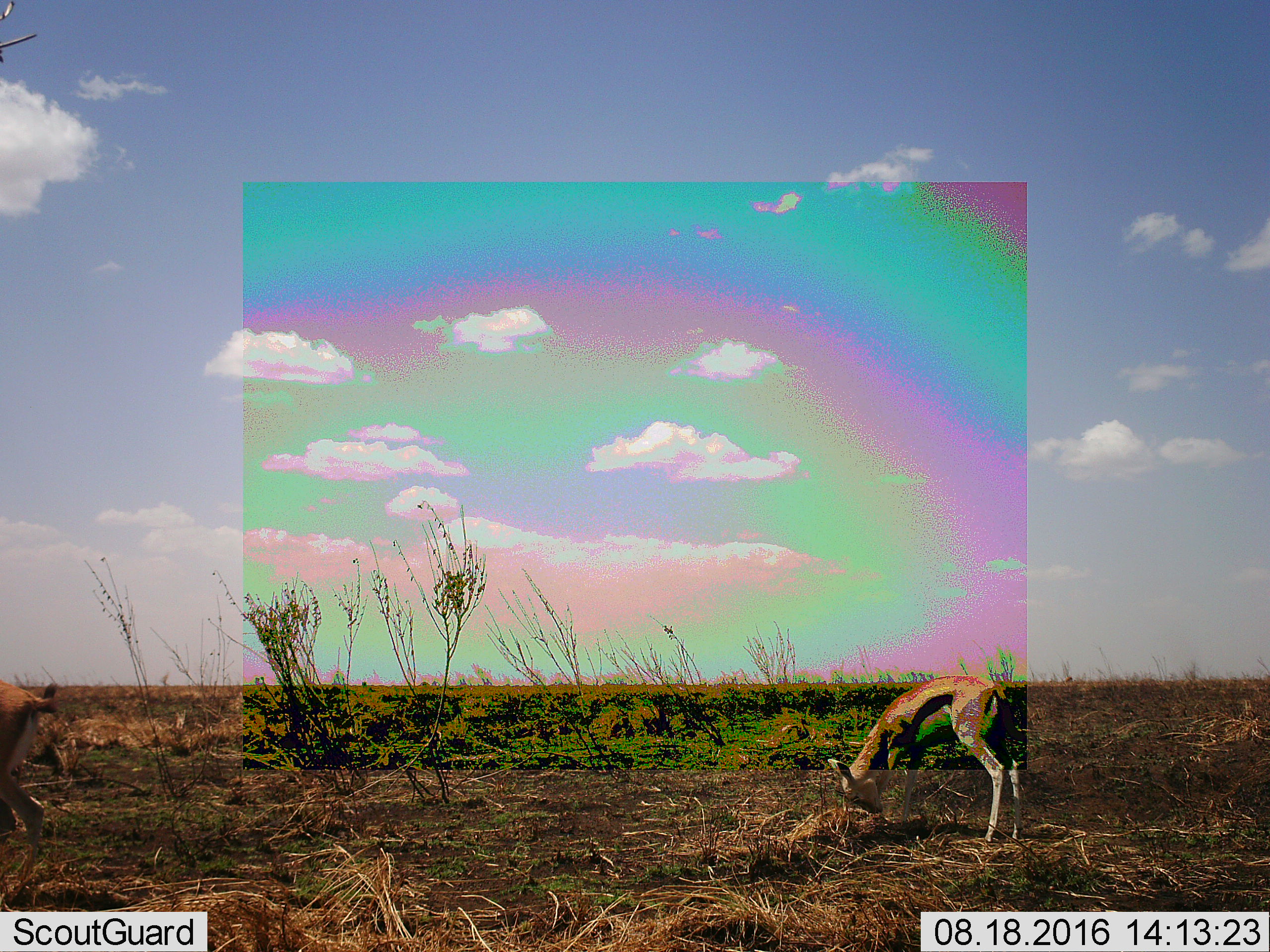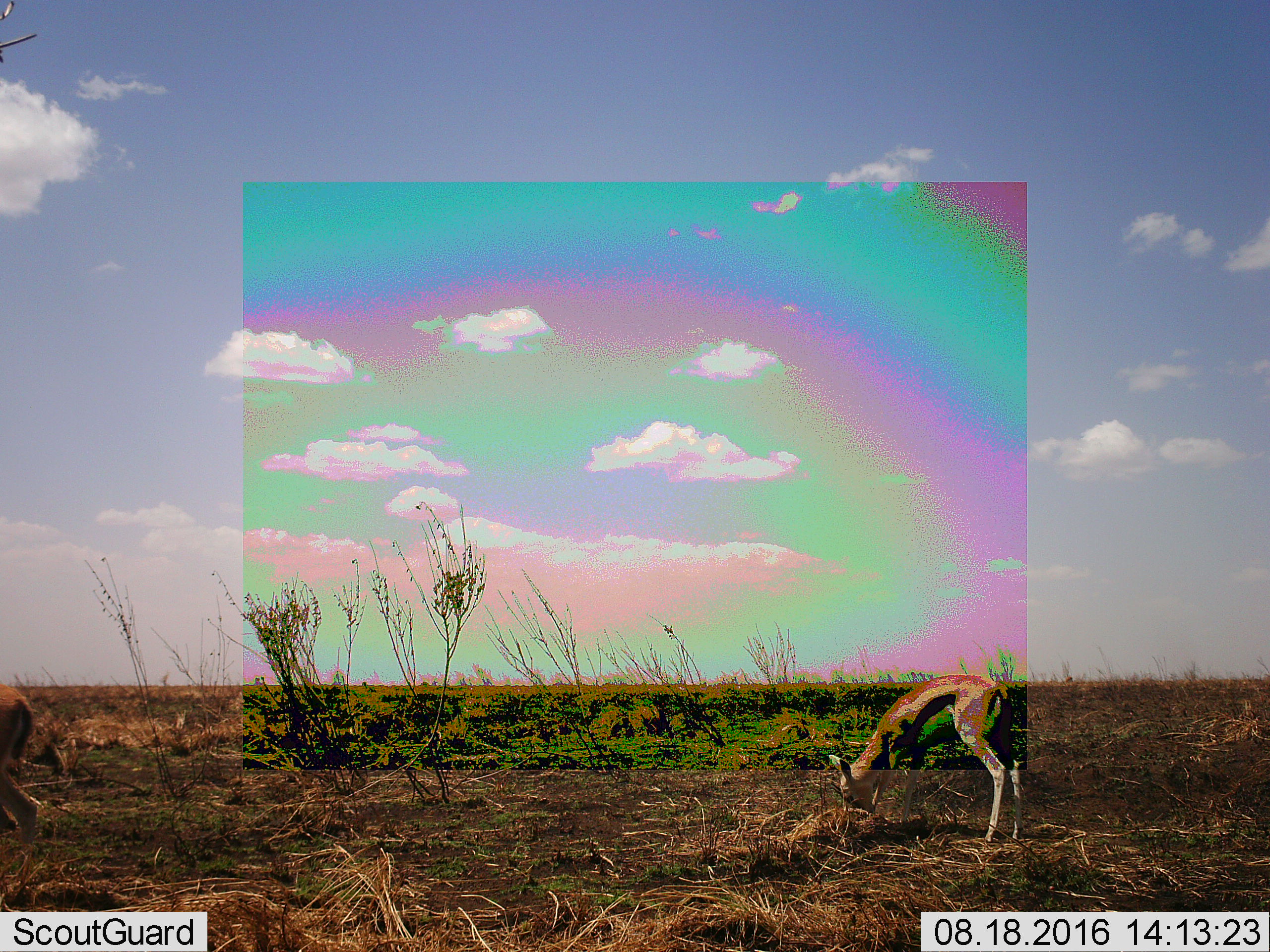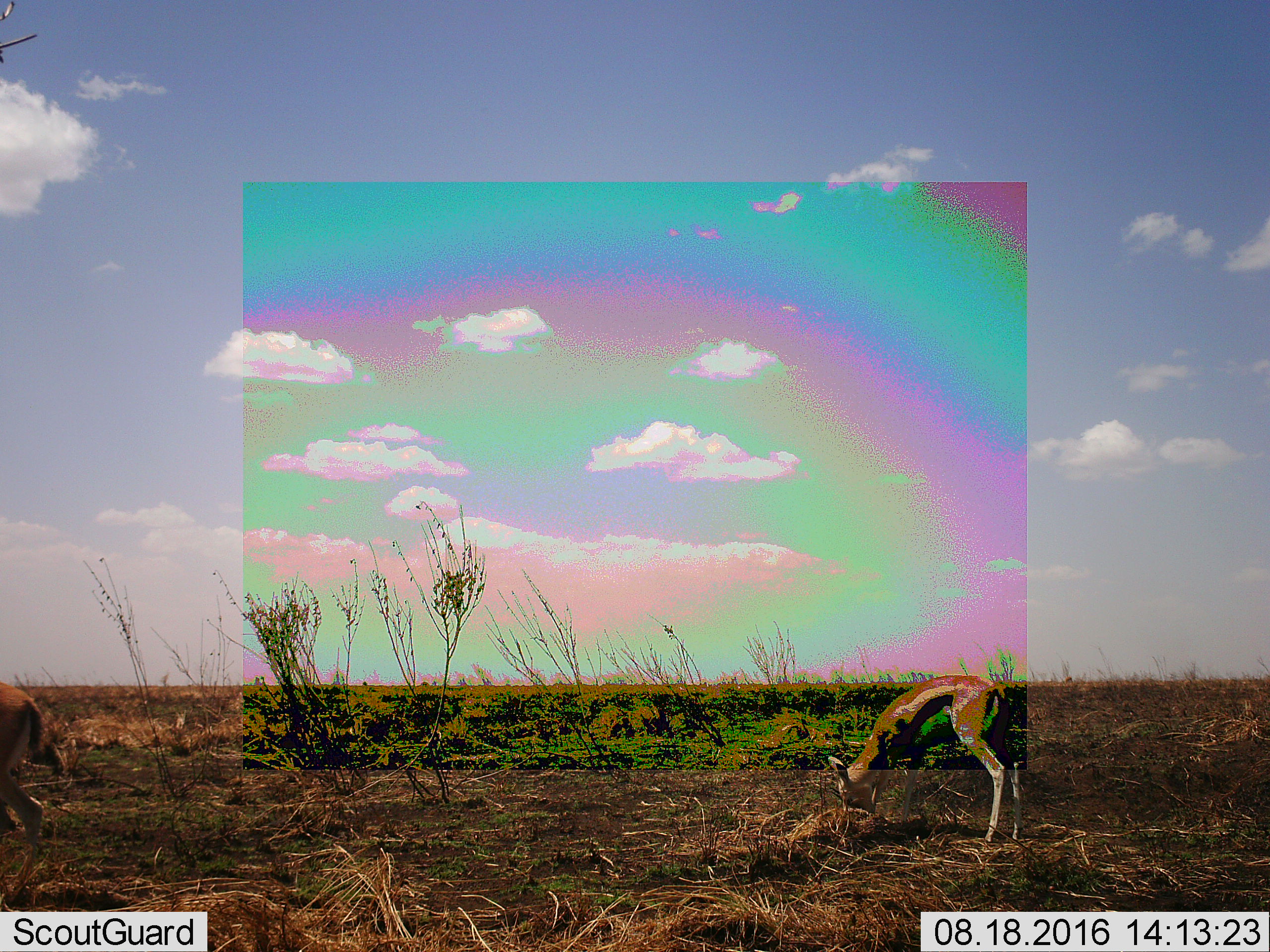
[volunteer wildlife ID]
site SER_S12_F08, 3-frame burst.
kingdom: Animalia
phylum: Chordata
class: Mammalia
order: Artiodactyla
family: Bovidae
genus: Eudorcas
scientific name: Eudorcas thomsonii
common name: thomson's gazelle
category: gazellethomsons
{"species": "gazellethomsons (thomson's gazelle) (Eudorcas thomsonii)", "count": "2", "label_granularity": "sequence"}